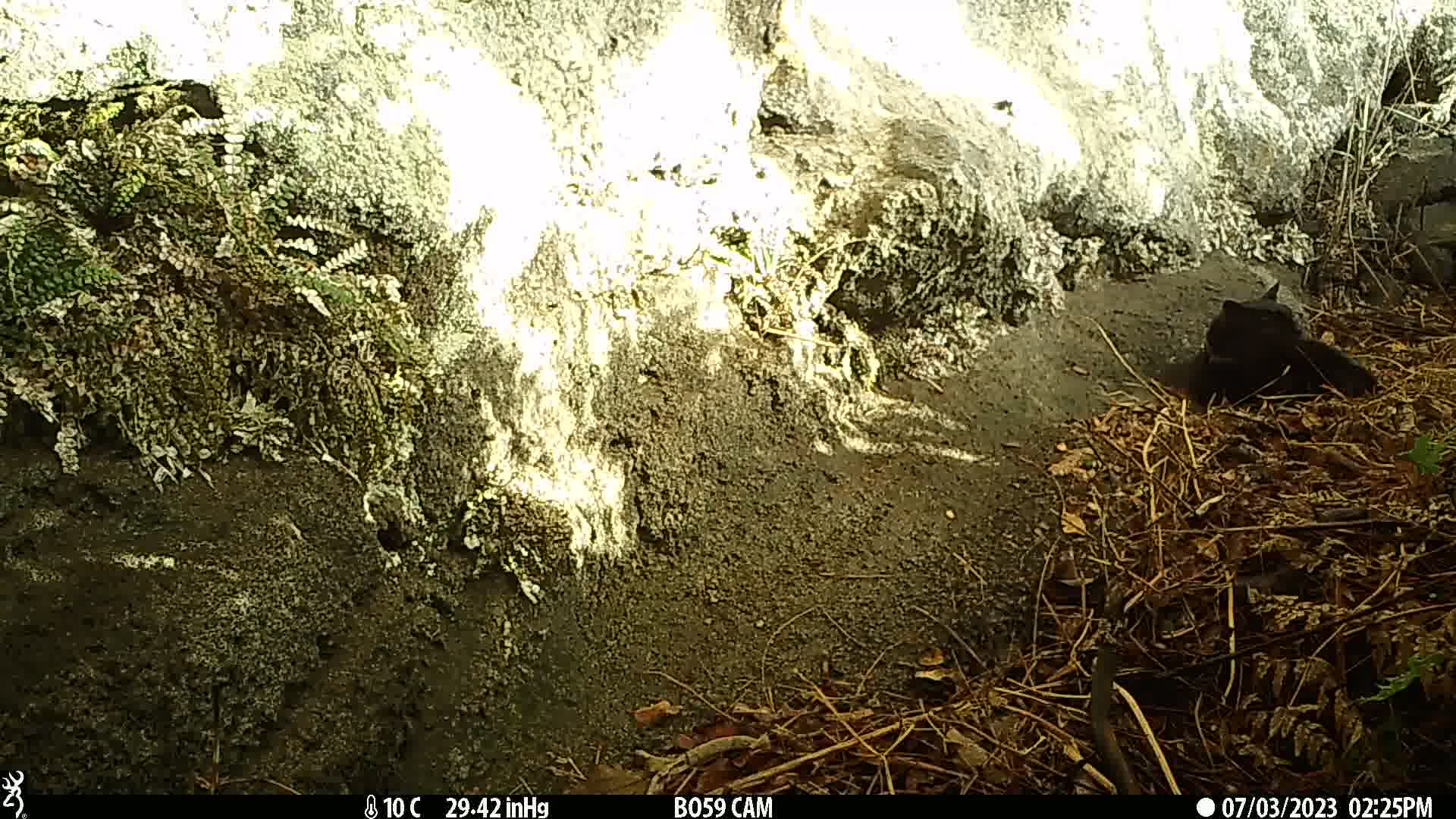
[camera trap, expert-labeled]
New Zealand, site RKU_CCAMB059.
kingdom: Animalia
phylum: Chordata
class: Mammalia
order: Carnivora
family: Felidae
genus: Felis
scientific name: Felis catus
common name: domestic cat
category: cat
Cat (domestic cat) (Felis catus).